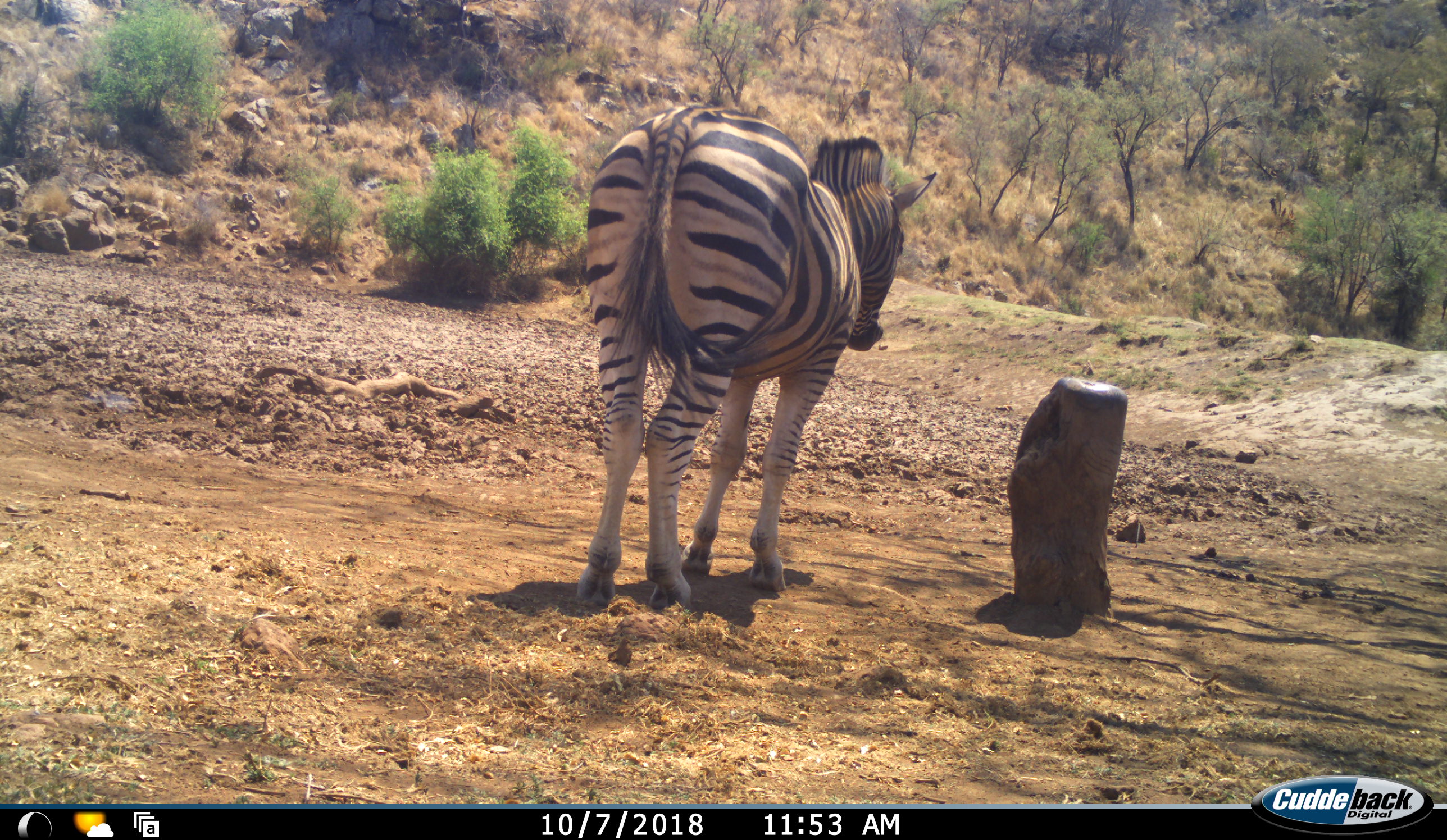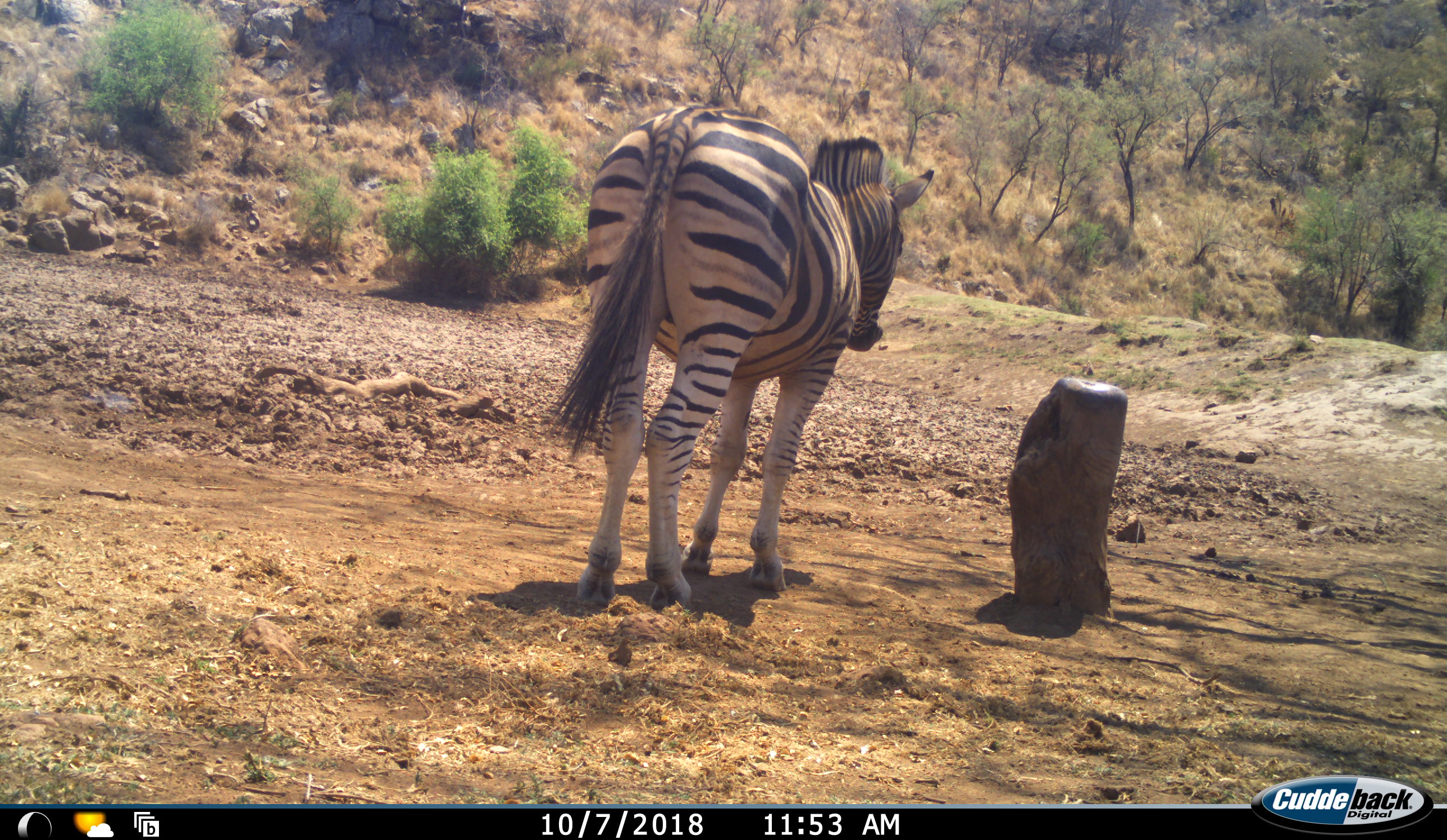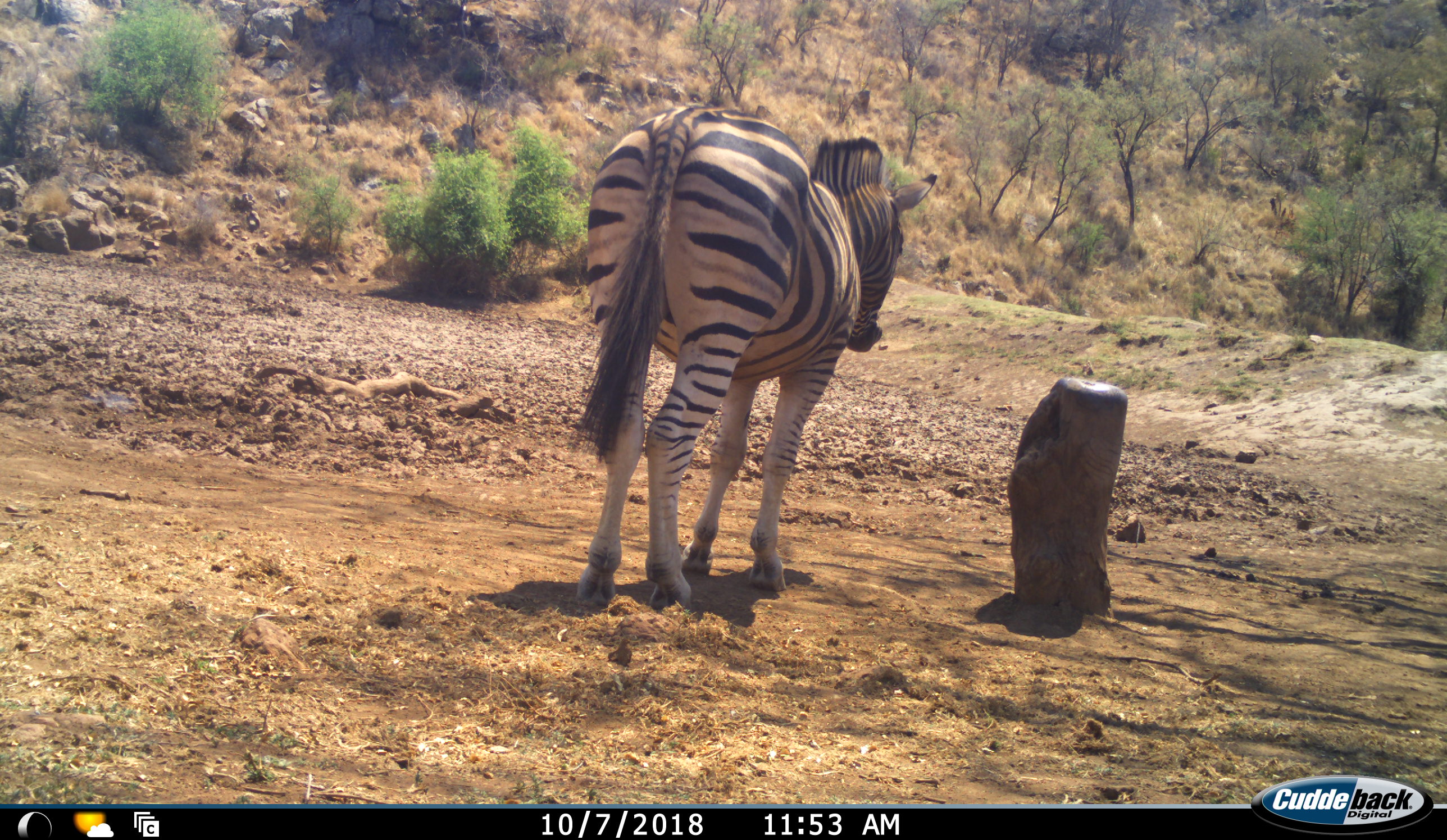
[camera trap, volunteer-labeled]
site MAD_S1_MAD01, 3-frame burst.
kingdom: Animalia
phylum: Chordata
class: Mammalia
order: Perissodactyla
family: Equidae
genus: Equus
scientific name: Equus quagga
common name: plains zebra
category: zebraplains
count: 1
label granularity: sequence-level